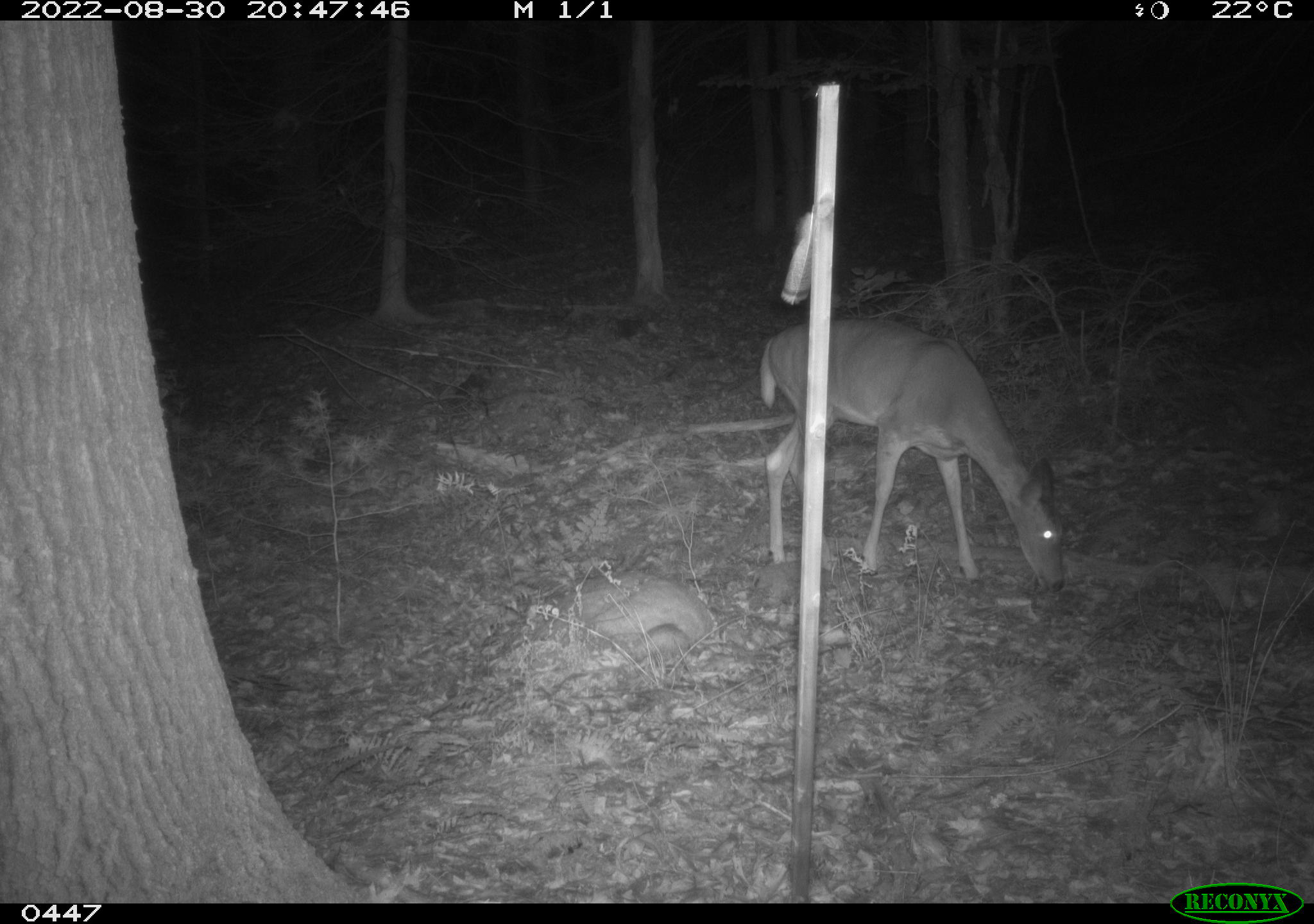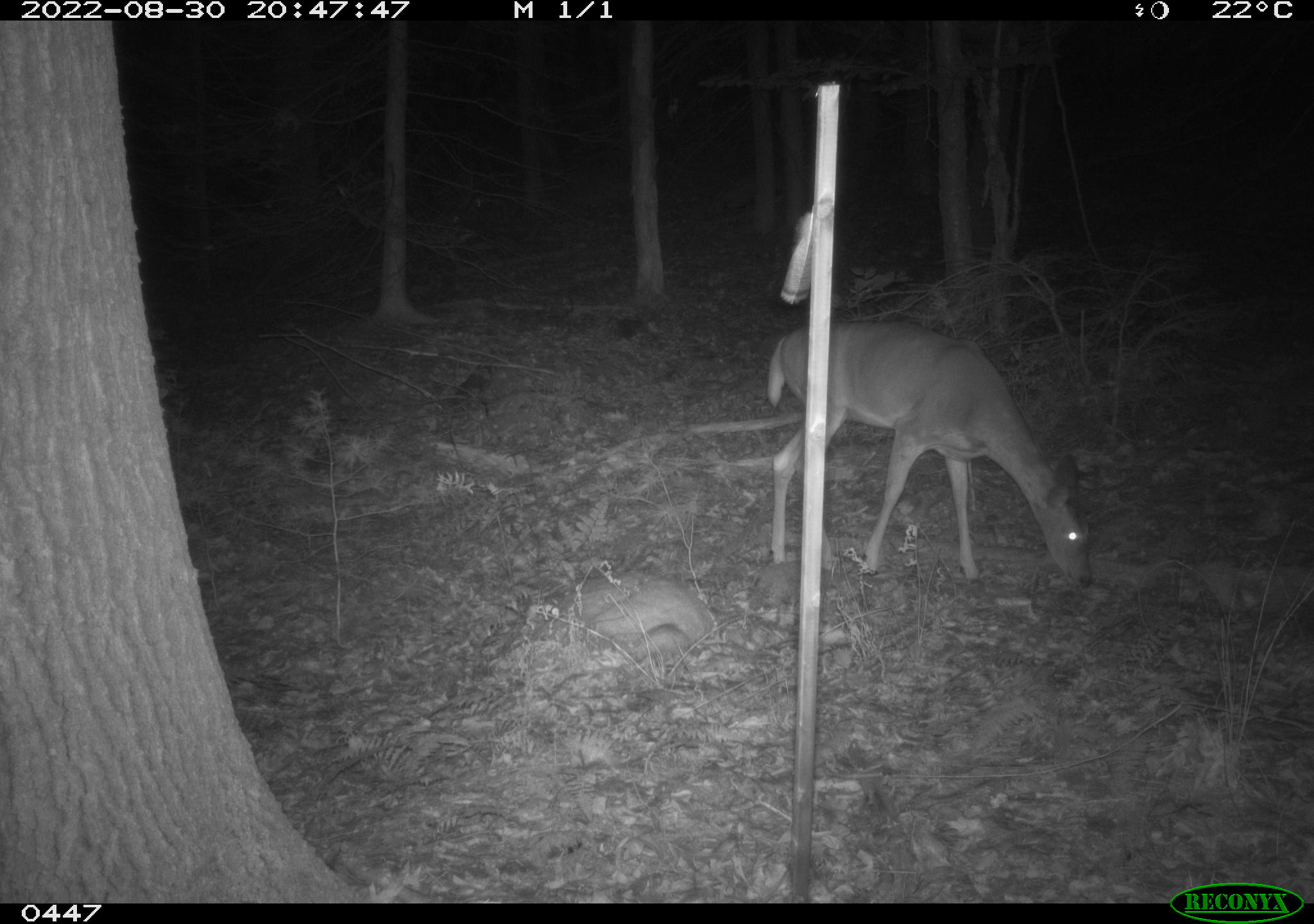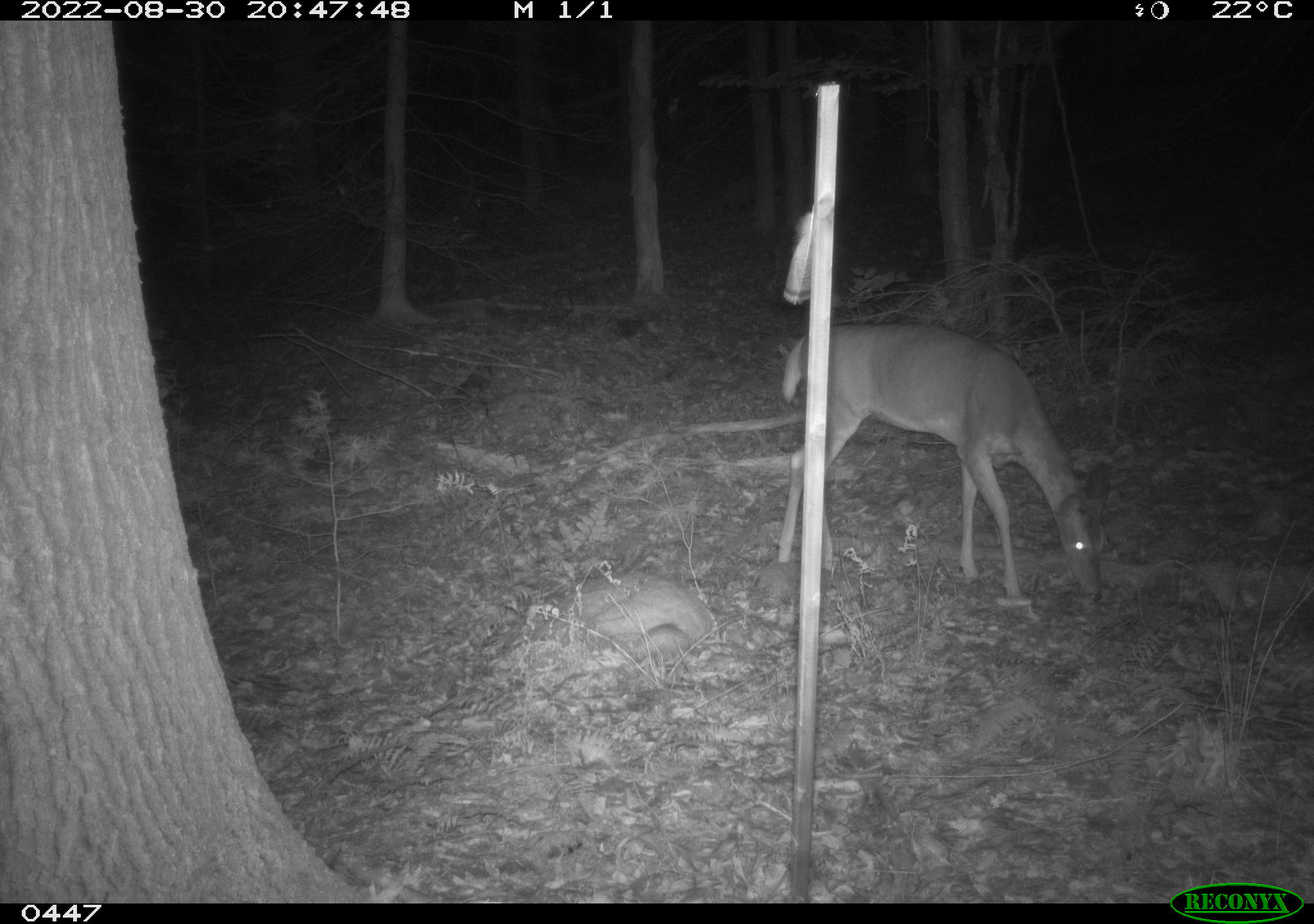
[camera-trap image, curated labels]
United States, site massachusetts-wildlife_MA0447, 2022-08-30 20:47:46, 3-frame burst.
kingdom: Animalia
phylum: Chordata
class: Mammalia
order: Artiodactyla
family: Cervidae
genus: Odocoileus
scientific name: Odocoileus virginianus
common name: white-tailed deer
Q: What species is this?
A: White-tailed deer (Odocoileus virginianus).